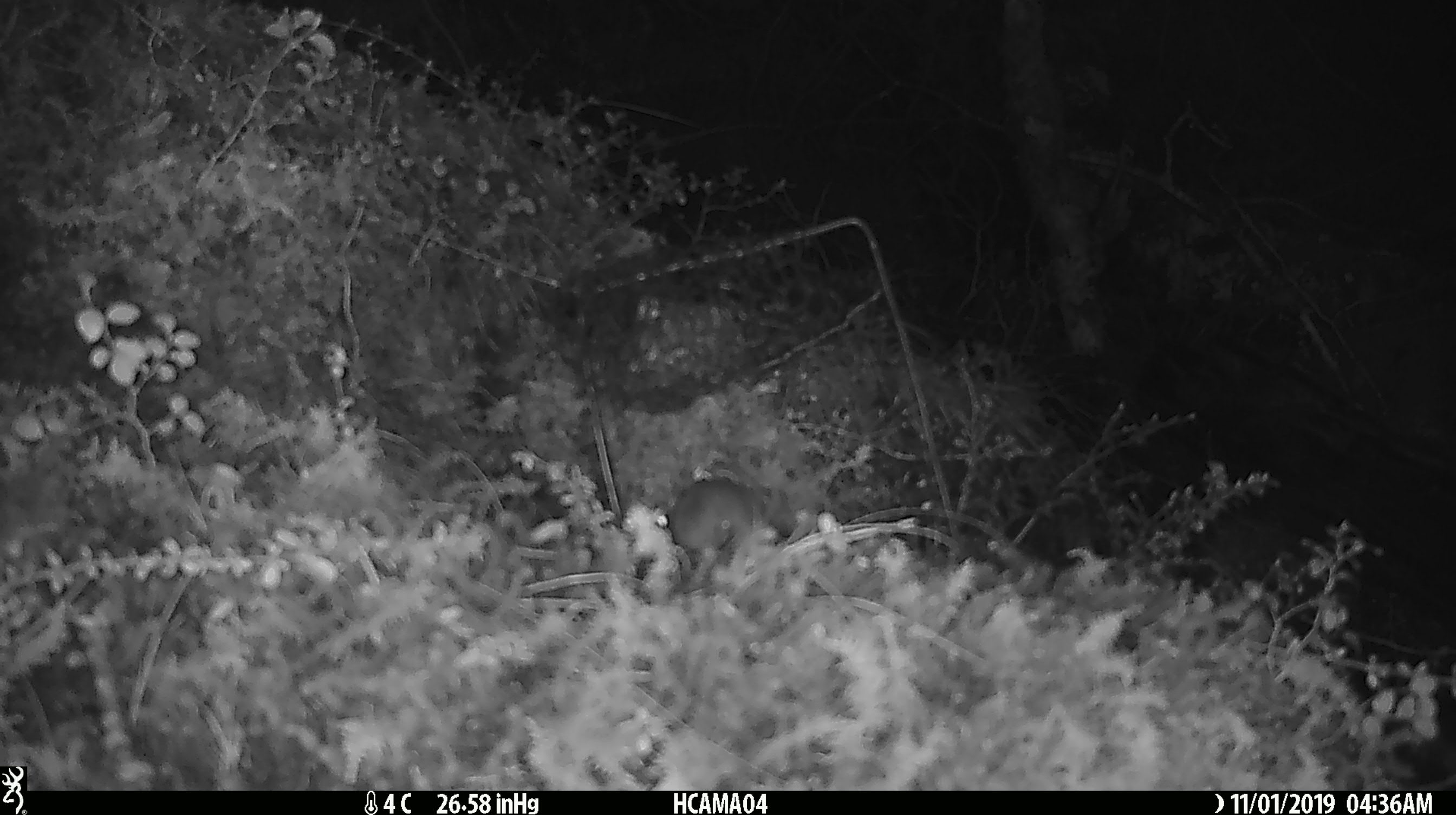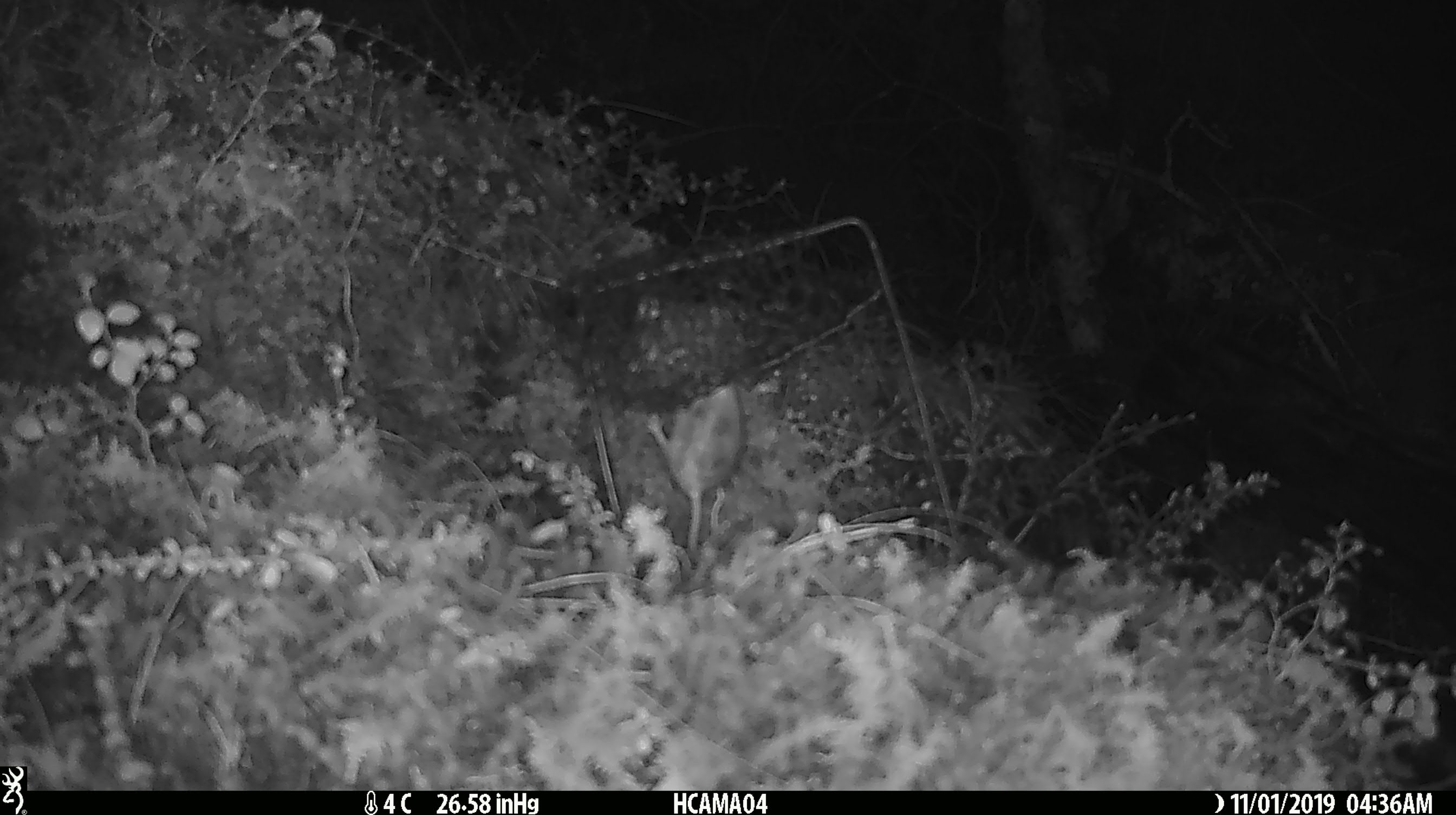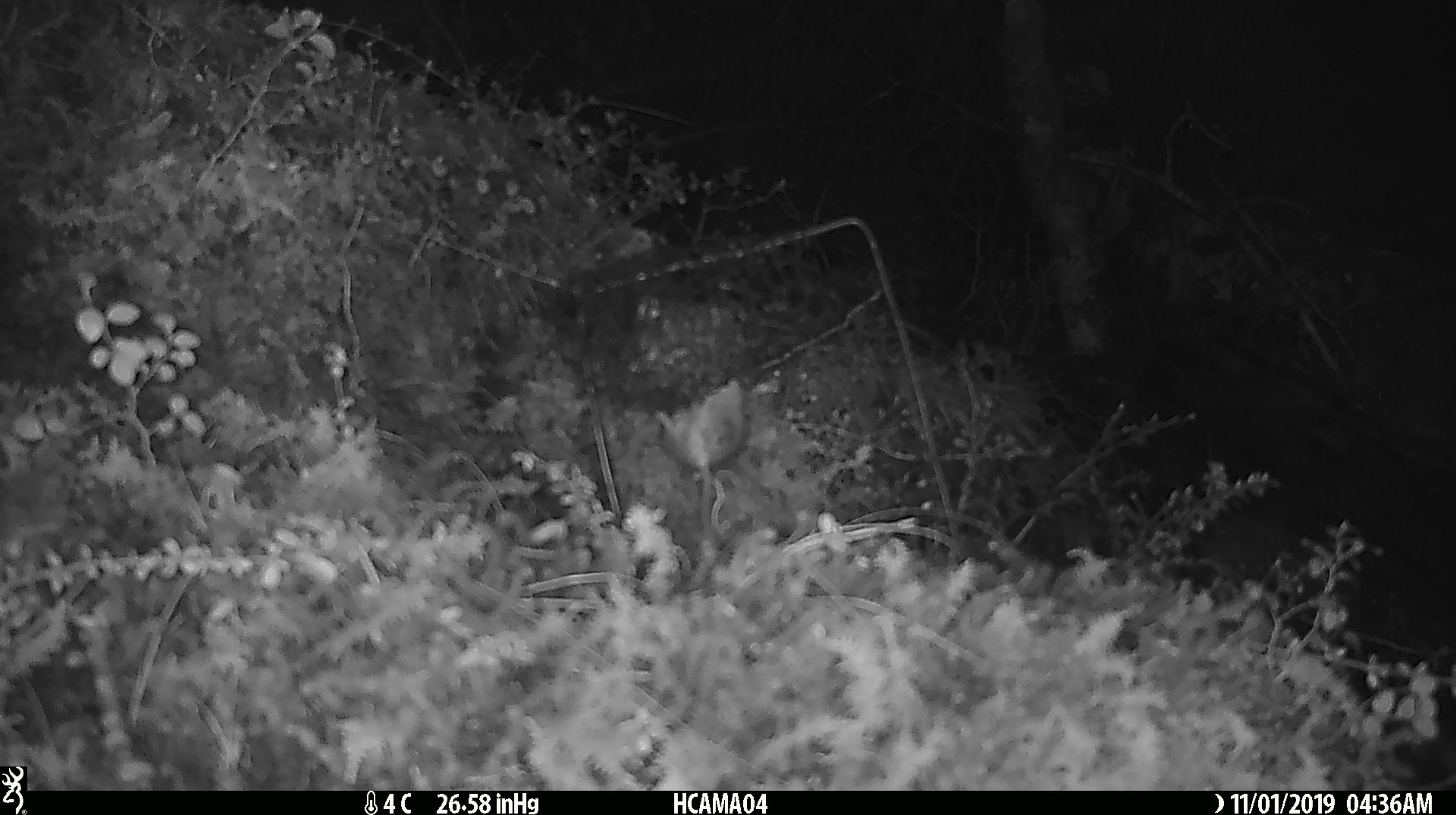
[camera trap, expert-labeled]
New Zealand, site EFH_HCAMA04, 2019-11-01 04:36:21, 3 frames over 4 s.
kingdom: Animalia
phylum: Chordata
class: Mammalia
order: Rodentia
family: Muridae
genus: Mus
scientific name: Mus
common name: mouse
Mouse (Mus).